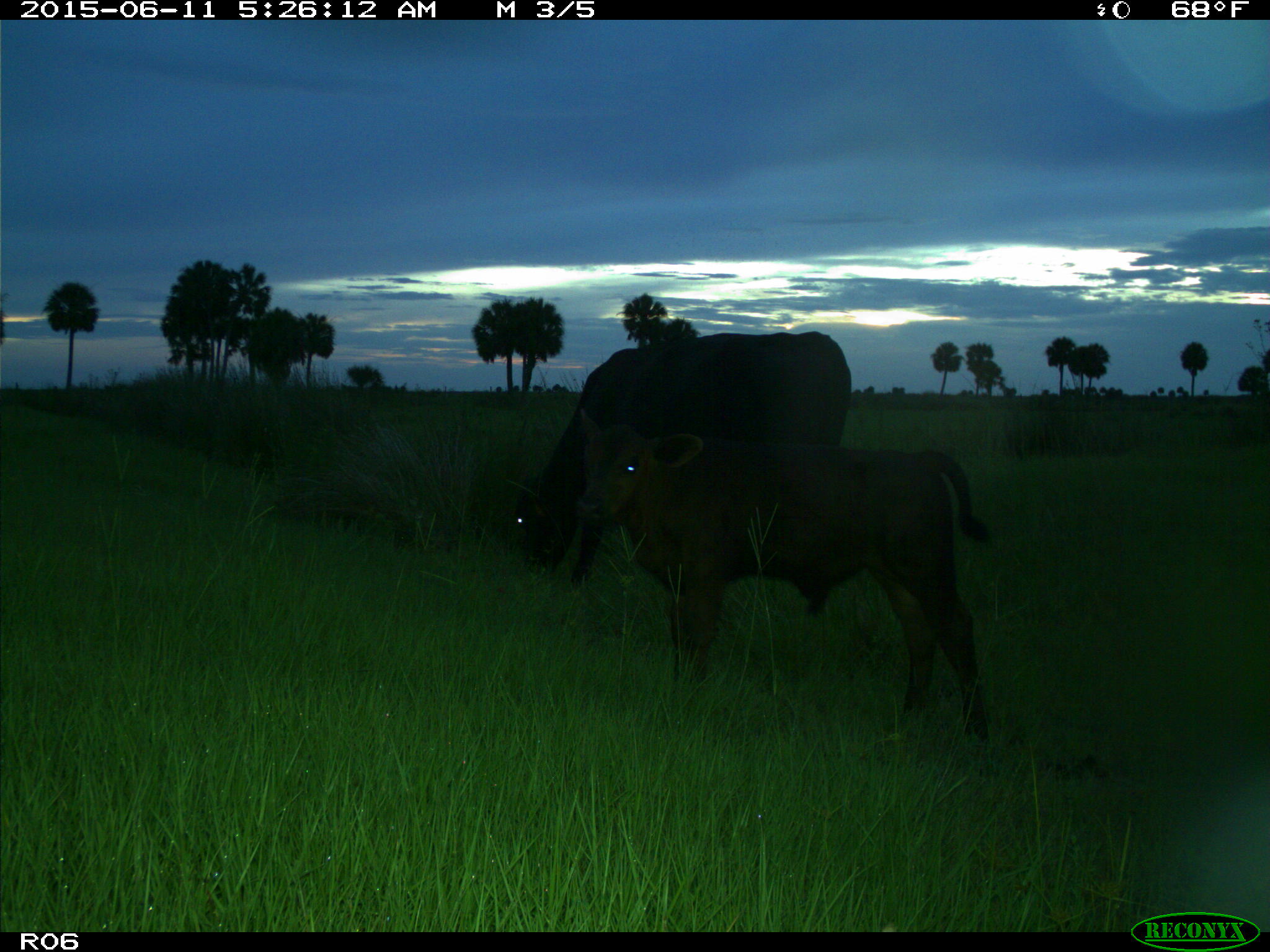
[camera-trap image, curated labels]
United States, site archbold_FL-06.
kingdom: Animalia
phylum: Chordata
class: Mammalia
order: Artiodactyla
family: Bovidae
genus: Bos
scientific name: Bos taurus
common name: domestic cow